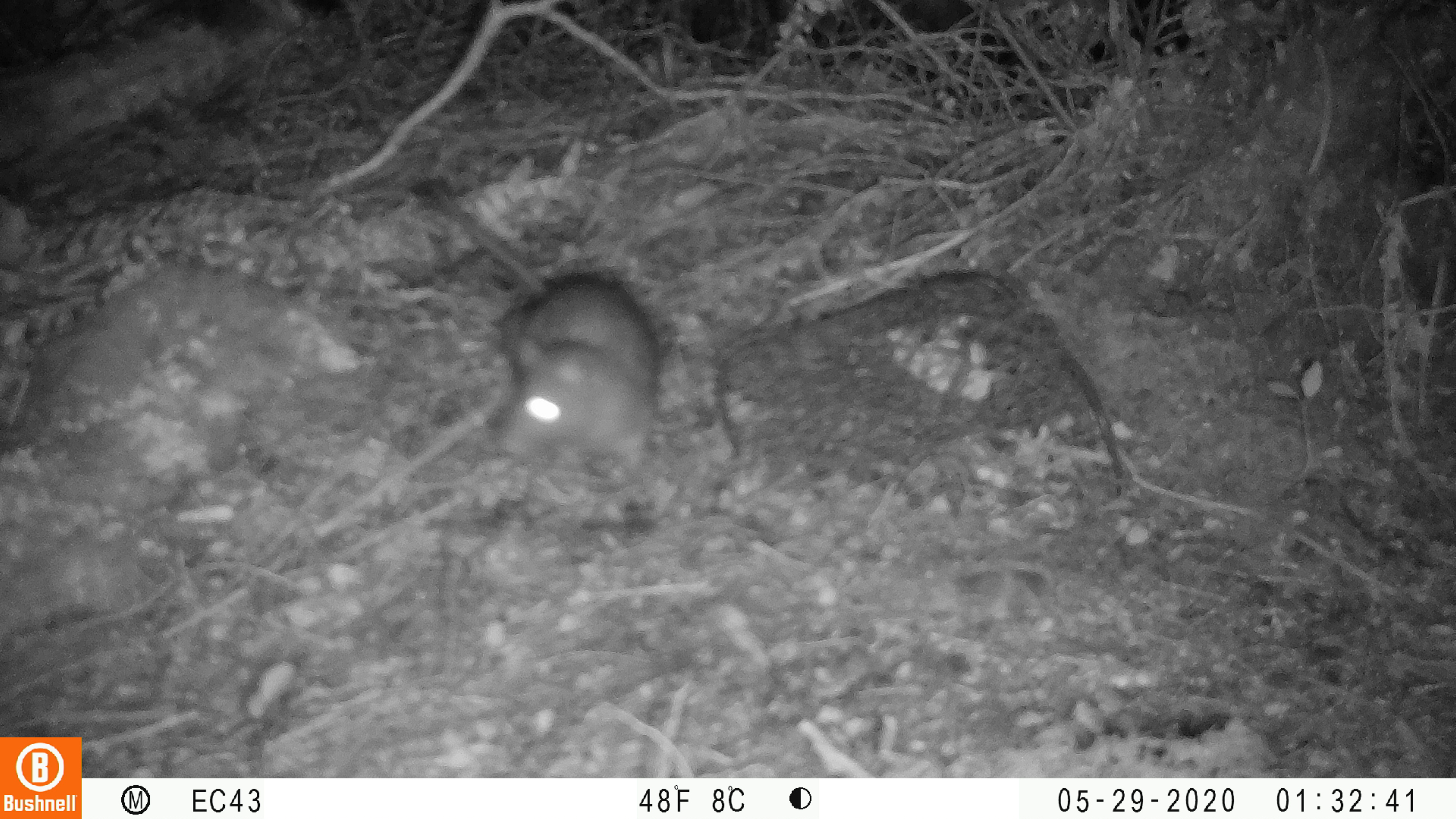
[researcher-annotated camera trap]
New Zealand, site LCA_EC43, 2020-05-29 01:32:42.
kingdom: Animalia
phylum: Chordata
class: Mammalia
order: Rodentia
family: Muridae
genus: Rattus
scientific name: Rattus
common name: rat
Rat (Rattus).